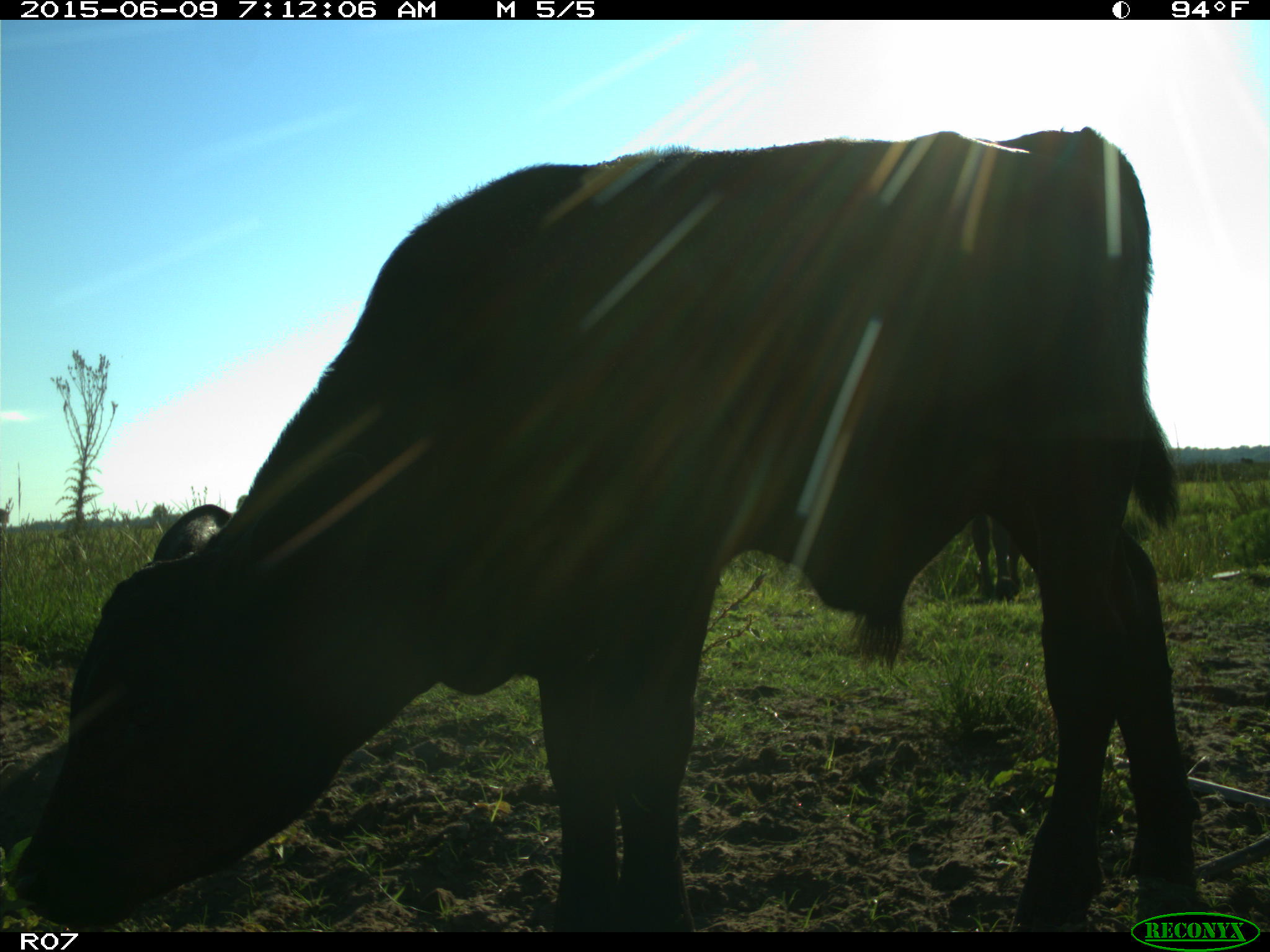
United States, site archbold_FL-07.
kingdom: Animalia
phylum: Chordata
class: Mammalia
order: Artiodactyla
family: Bovidae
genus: Bos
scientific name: Bos taurus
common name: domestic cow